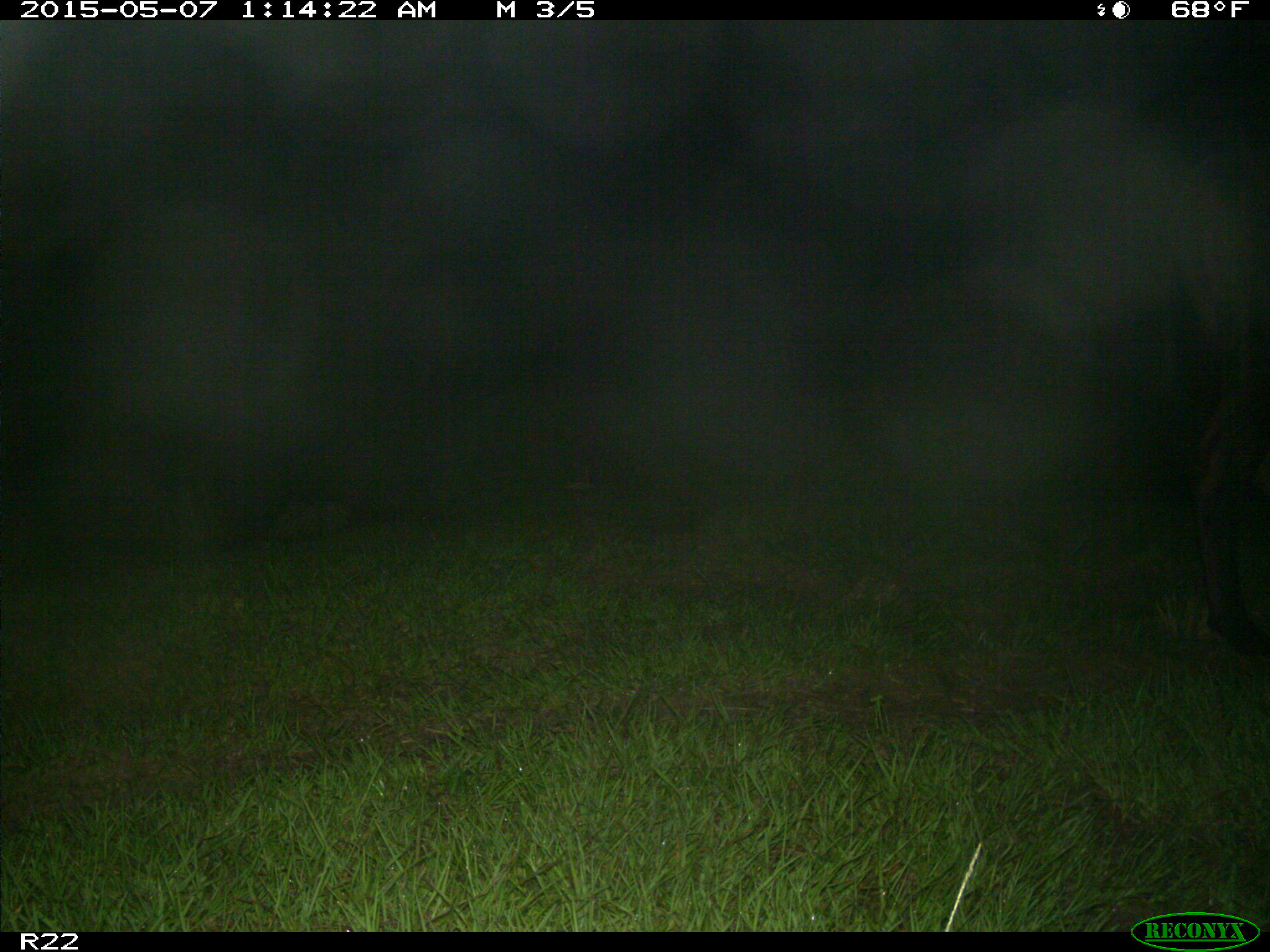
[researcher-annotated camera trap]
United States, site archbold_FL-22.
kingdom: Animalia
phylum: Chordata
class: Mammalia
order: Artiodactyla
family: Bovidae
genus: Bos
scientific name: Bos taurus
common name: domestic cow